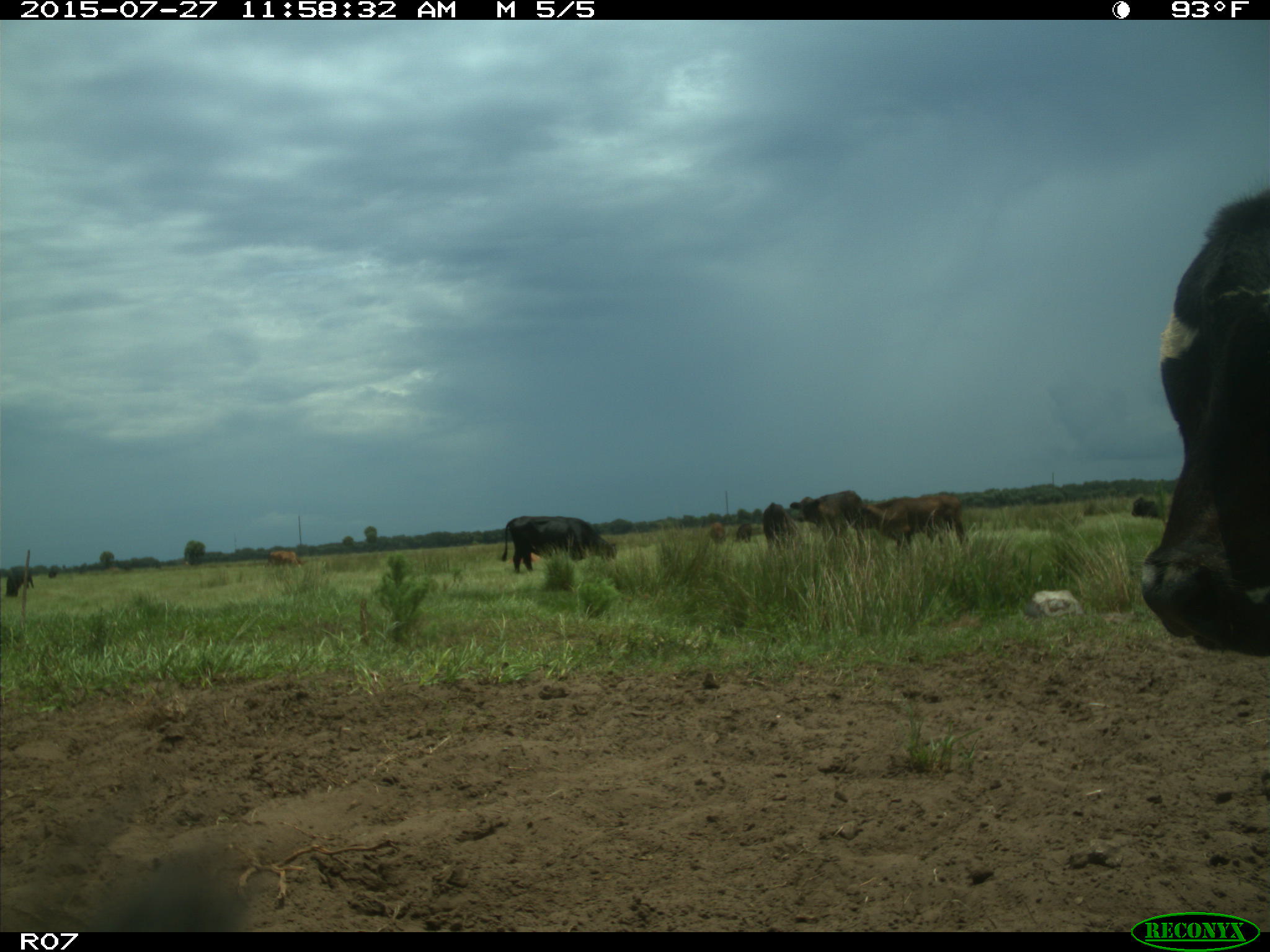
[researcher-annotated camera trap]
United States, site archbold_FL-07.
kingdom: Animalia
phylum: Chordata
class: Mammalia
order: Artiodactyla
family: Bovidae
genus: Bos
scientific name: Bos taurus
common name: domestic cow